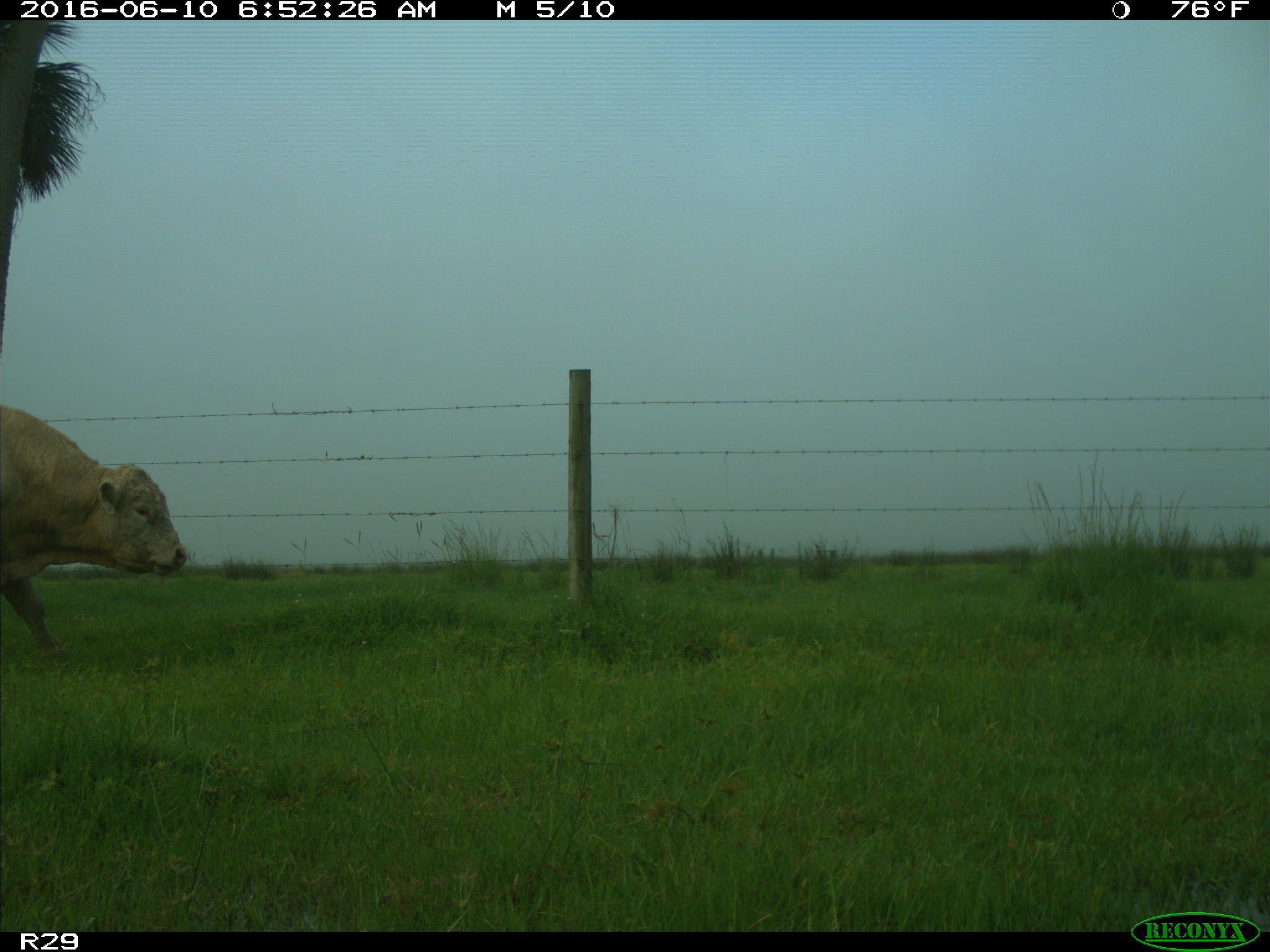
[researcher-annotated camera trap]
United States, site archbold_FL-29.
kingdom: Animalia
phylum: Chordata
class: Mammalia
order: Artiodactyla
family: Bovidae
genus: Bos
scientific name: Bos taurus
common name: domestic cow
Bos taurus (domestic cow).